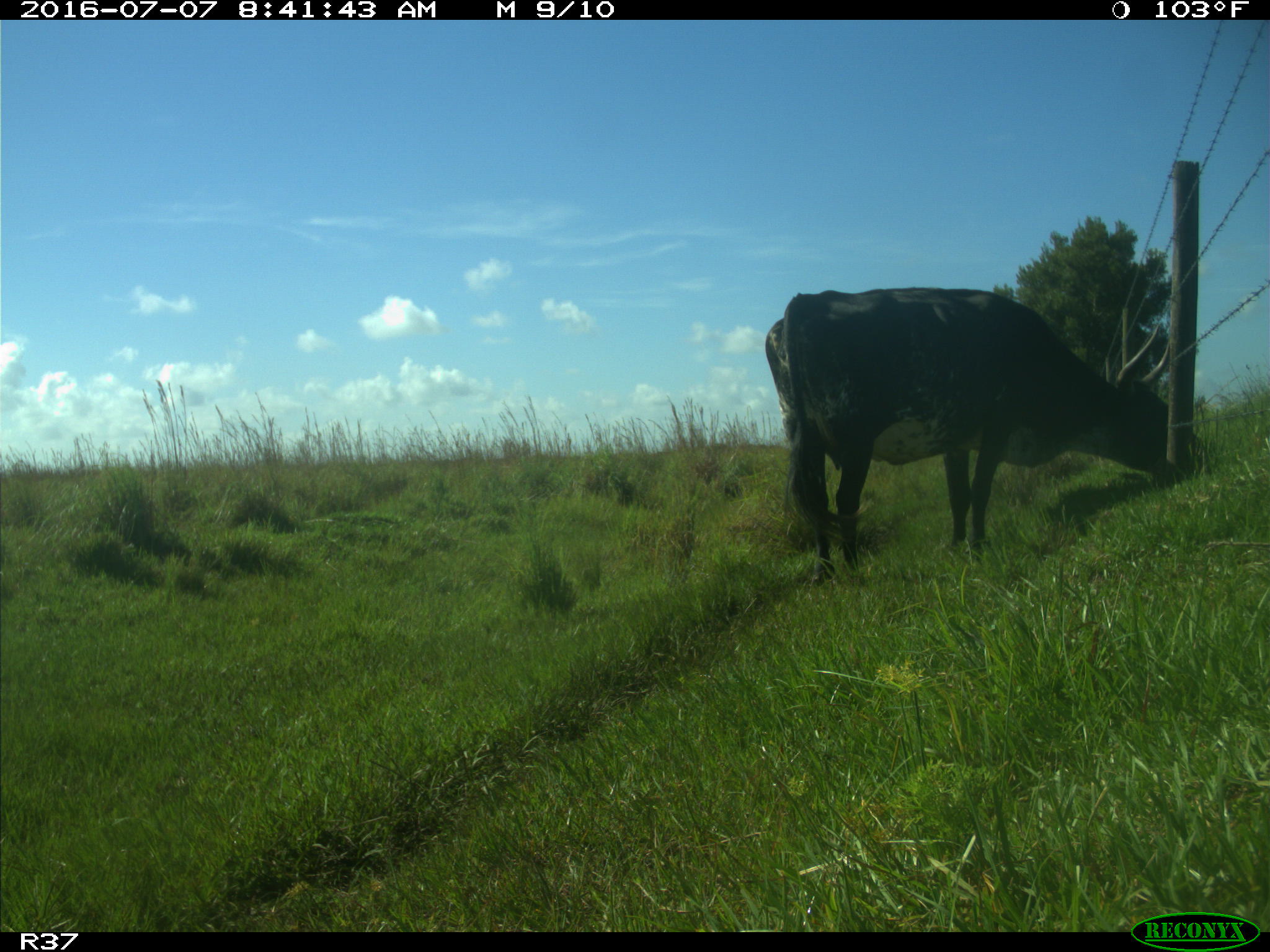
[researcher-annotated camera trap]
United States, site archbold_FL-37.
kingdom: Animalia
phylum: Chordata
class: Mammalia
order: Artiodactyla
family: Bovidae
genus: Bos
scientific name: Bos taurus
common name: domestic cow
Bos taurus (domestic cow).